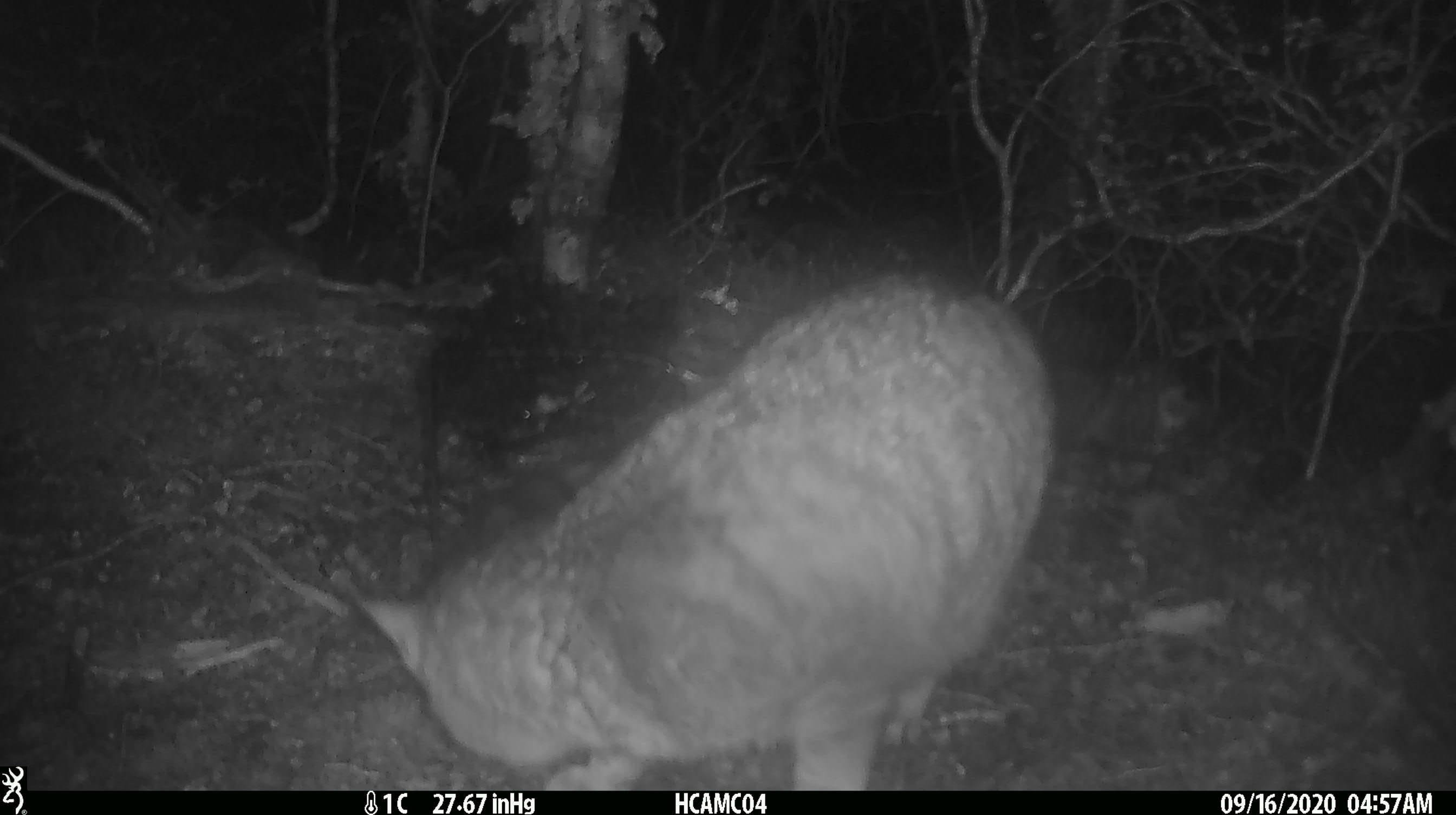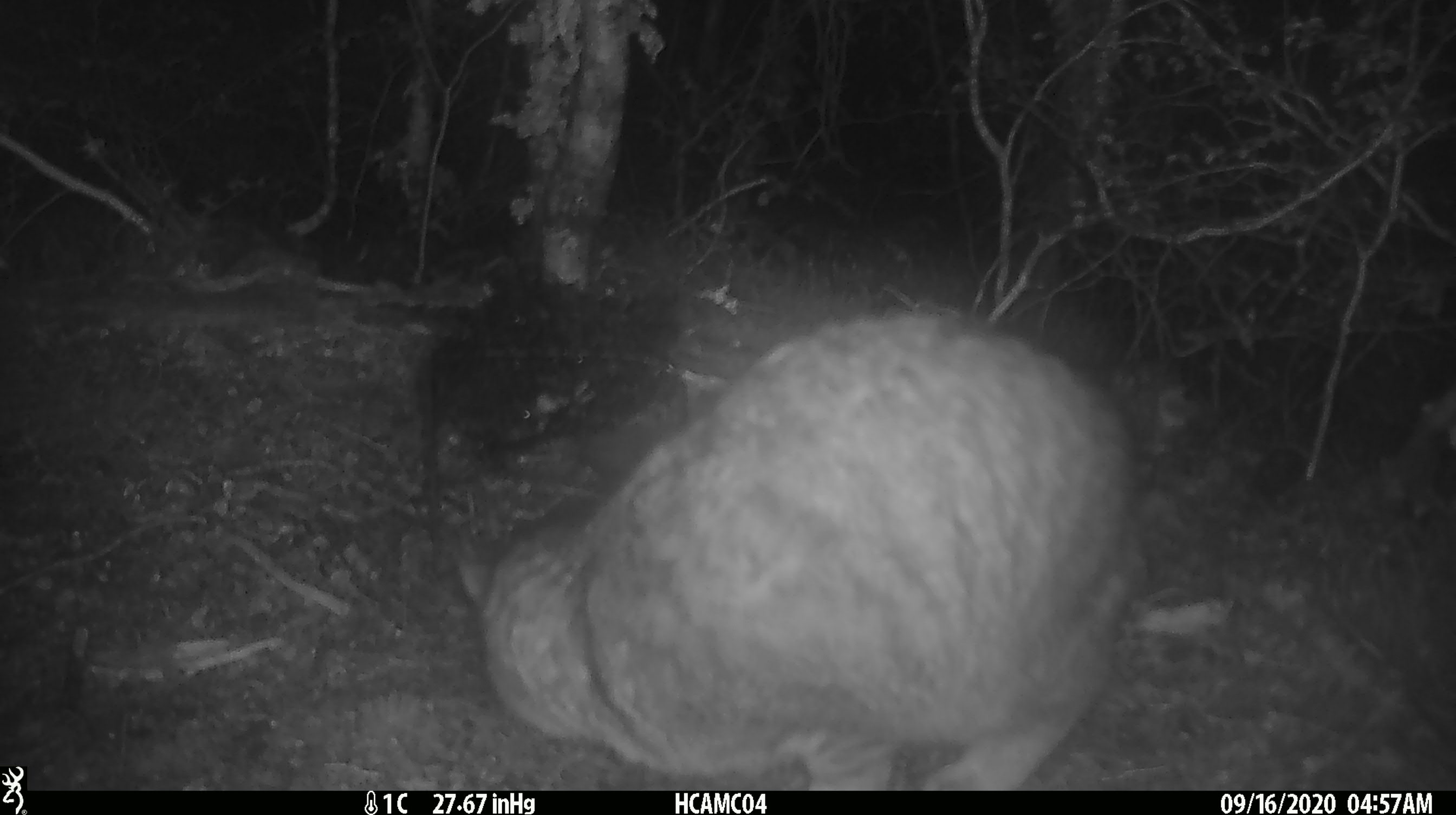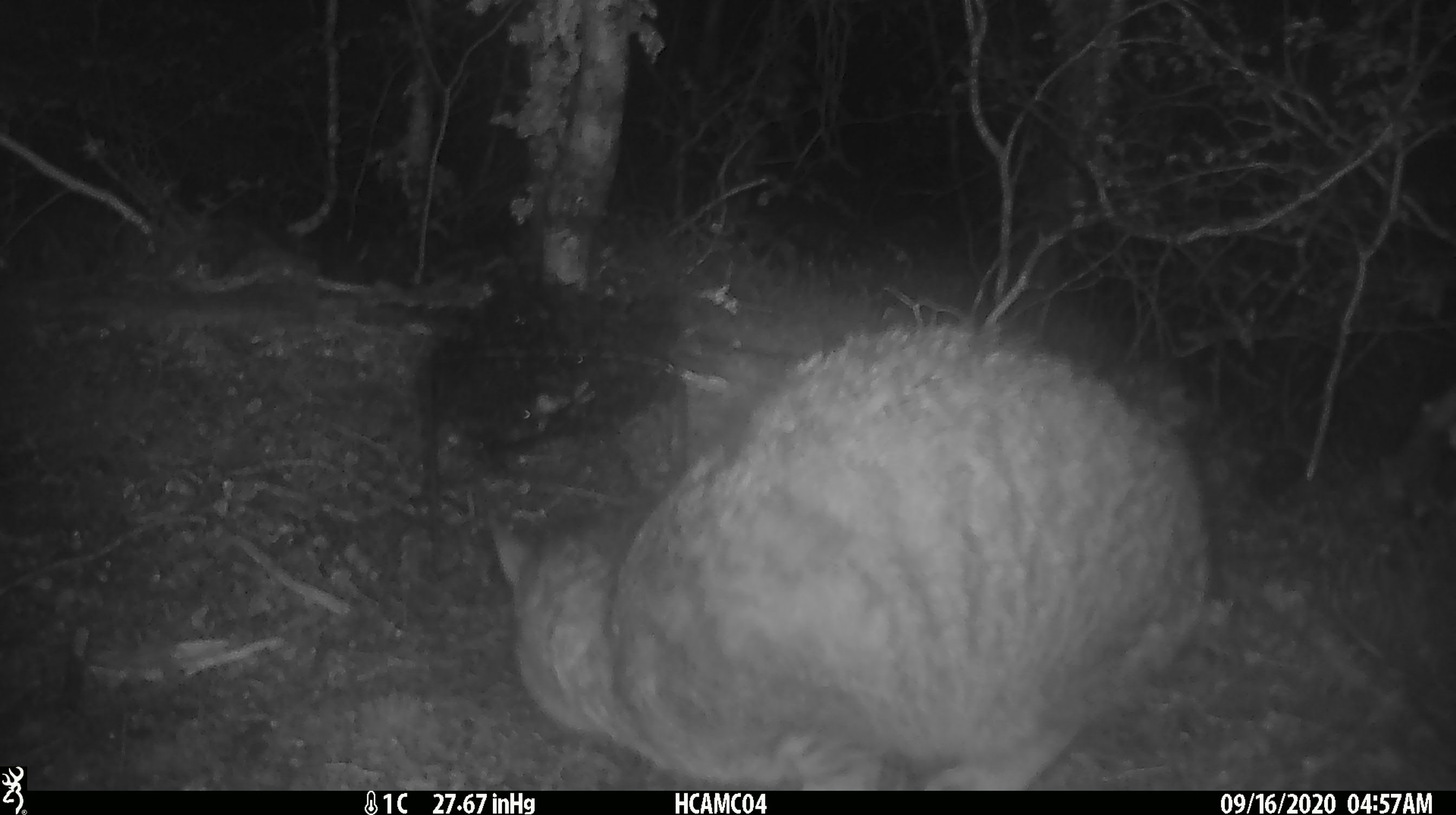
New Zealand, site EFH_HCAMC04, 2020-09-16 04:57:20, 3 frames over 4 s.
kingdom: Animalia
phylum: Chordata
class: Mammalia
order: Carnivora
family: Felidae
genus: Felis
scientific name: Felis catus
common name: domestic cat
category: cat